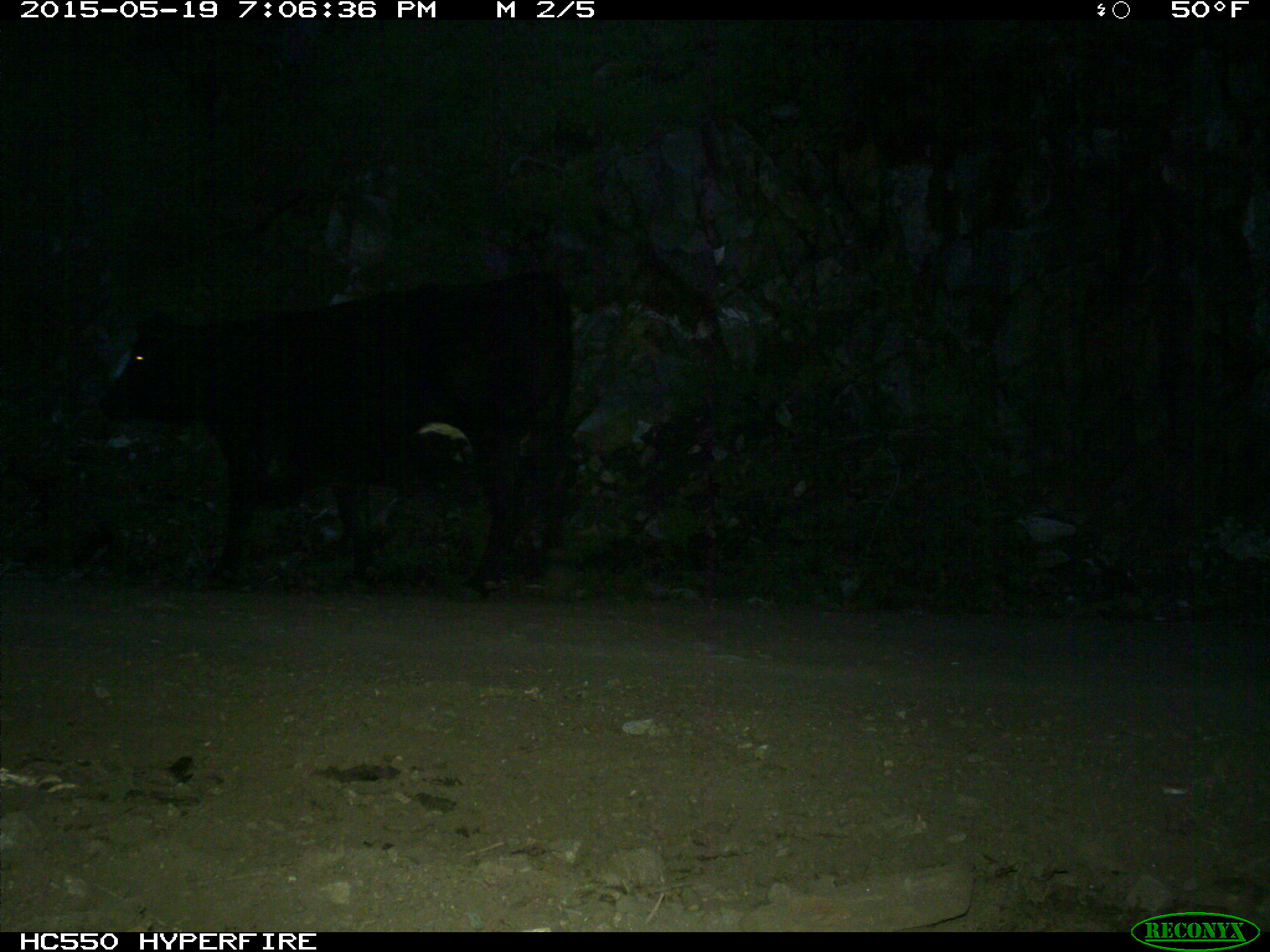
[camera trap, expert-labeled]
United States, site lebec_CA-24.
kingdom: Animalia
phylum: Chordata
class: Mammalia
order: Artiodactyla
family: Bovidae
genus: Bos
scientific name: Bos taurus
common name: domestic cow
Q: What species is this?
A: Bos taurus (domestic cow).